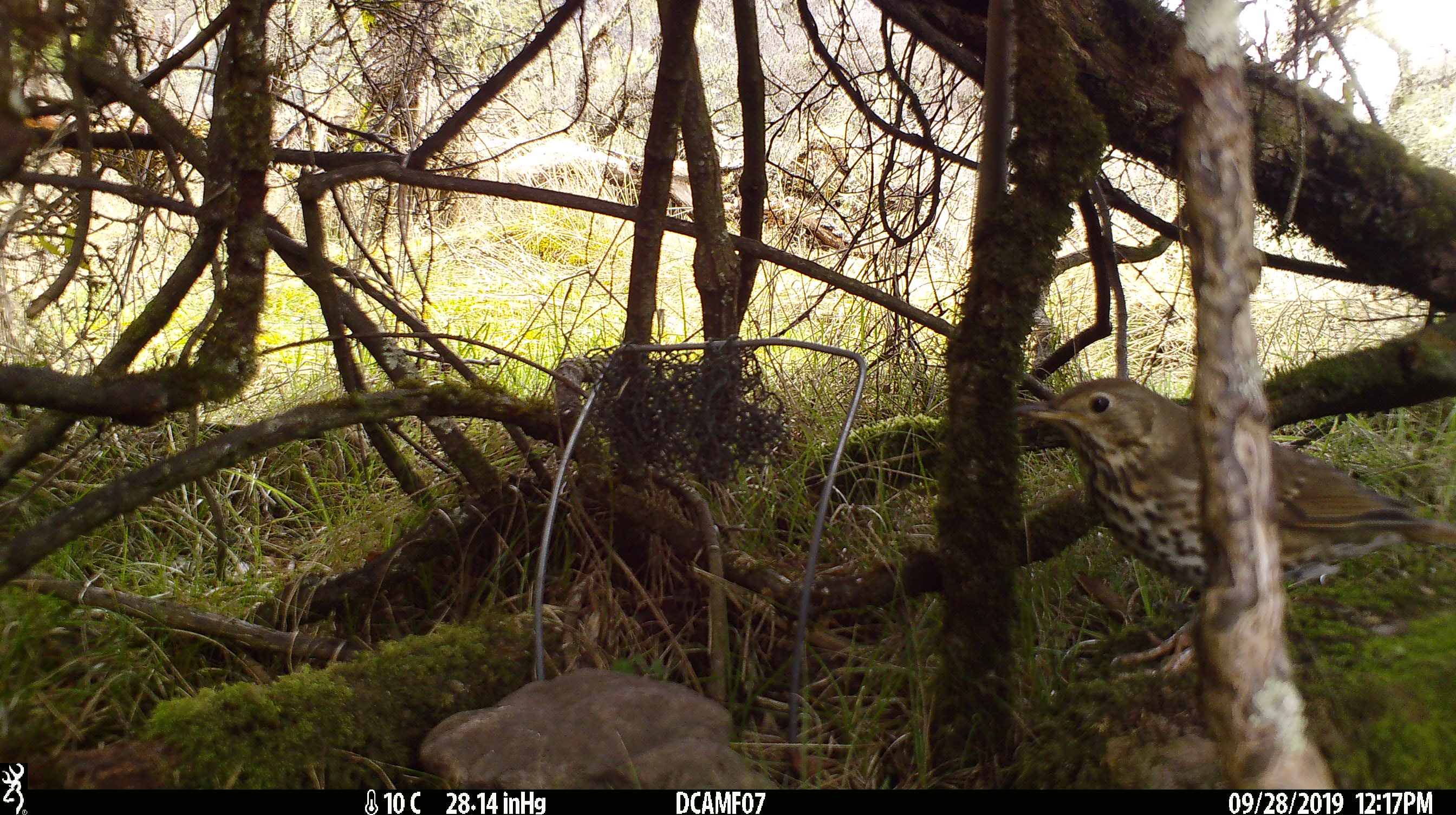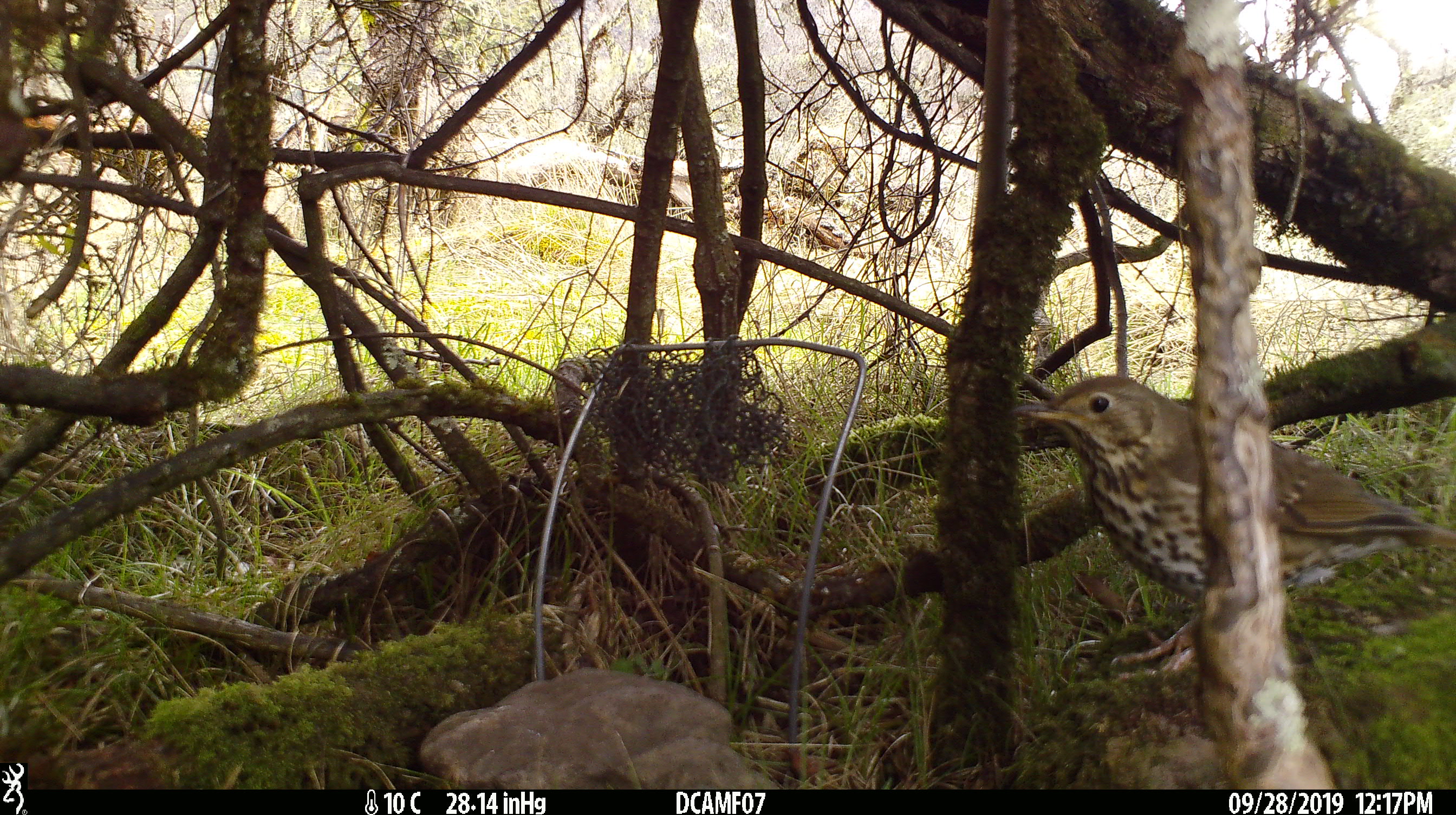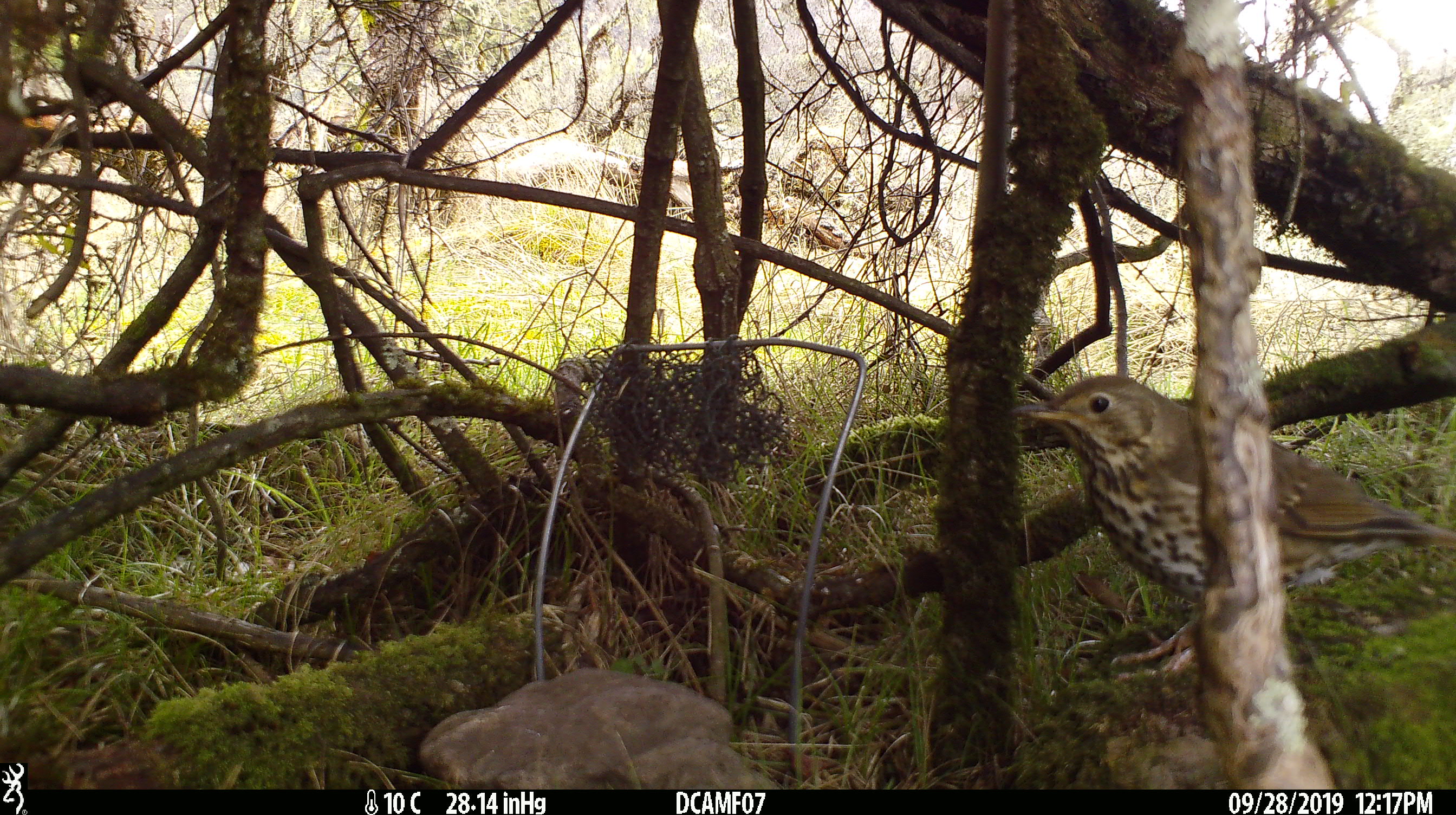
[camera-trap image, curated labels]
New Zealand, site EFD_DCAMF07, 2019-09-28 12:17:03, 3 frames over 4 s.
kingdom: Animalia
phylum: Chordata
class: Aves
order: Passeriformes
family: Turdidae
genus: Turdus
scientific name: Turdus philomelos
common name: song thrush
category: thrush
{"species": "thrush (song thrush) (Turdus philomelos)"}